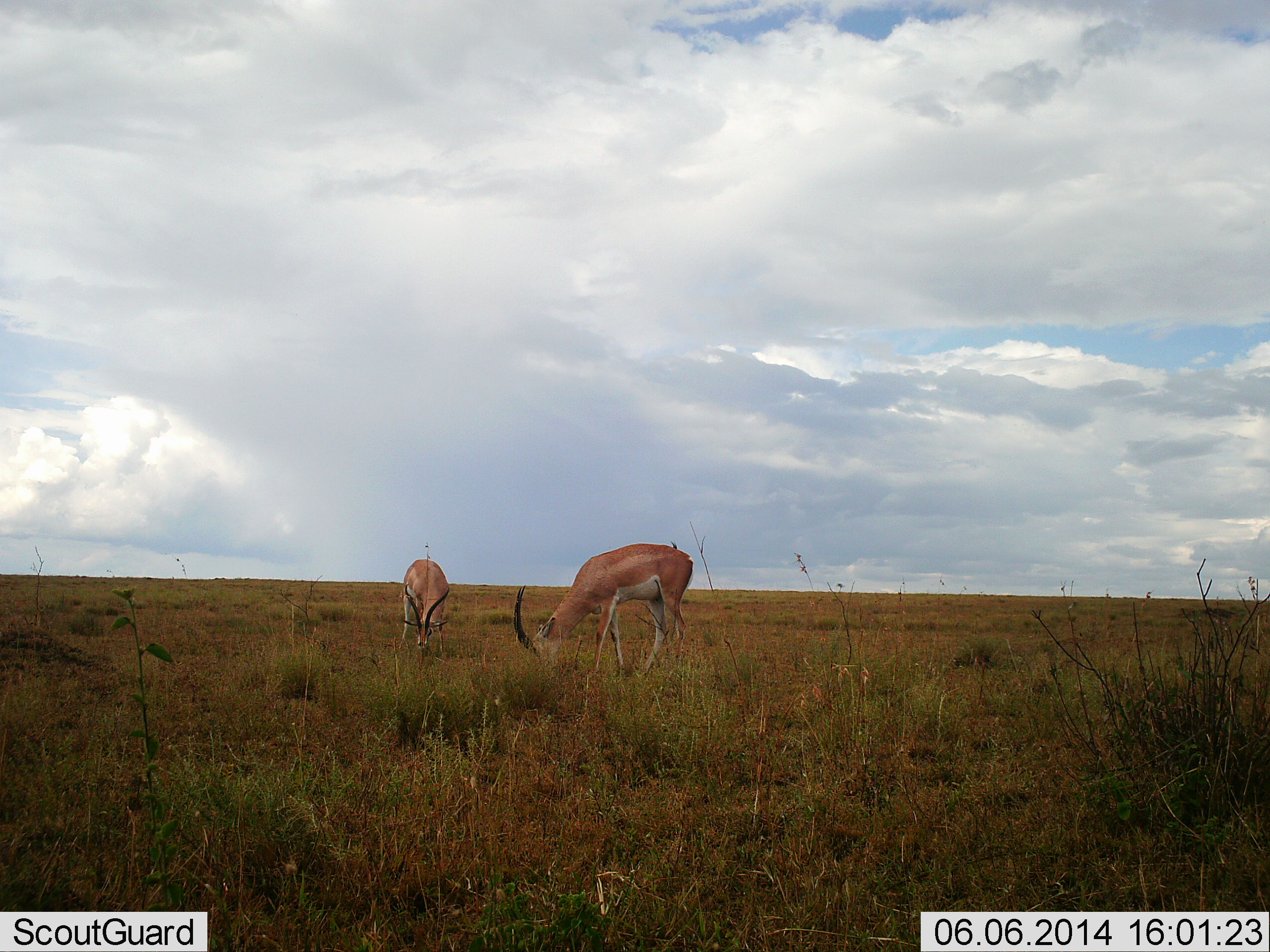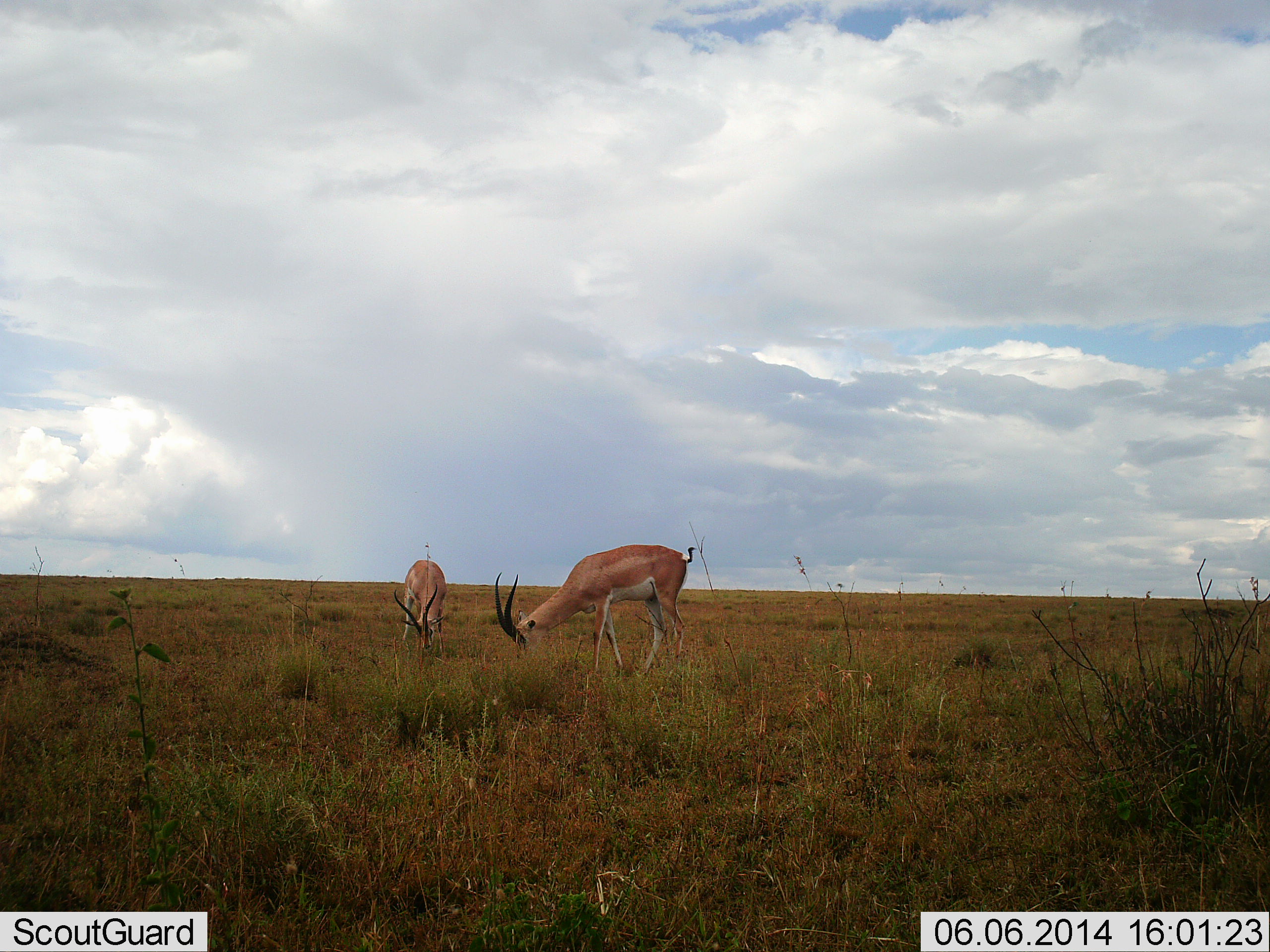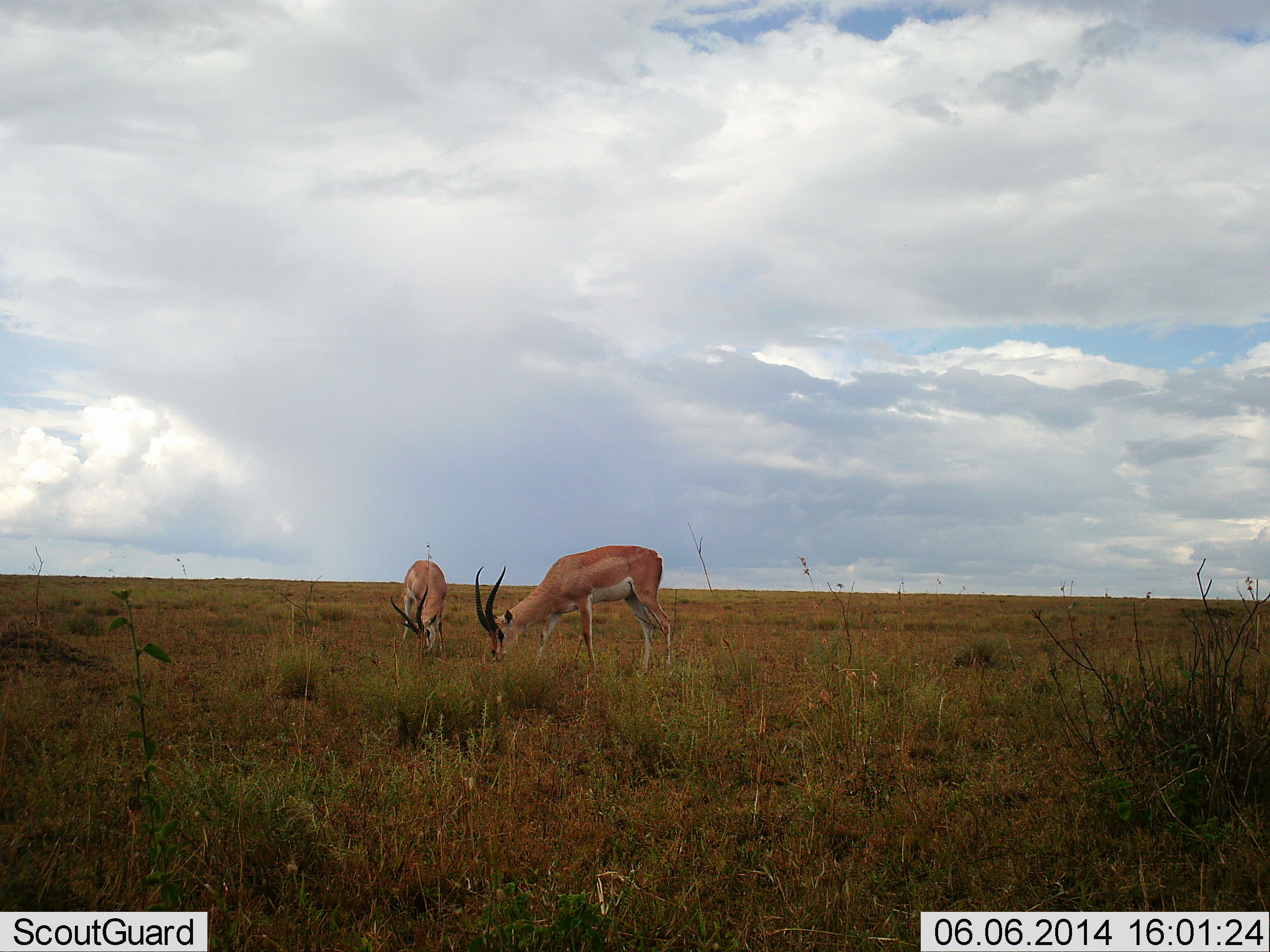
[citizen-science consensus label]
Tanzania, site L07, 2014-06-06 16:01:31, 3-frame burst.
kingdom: Animalia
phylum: Chordata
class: Mammalia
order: Artiodactyla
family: Bovidae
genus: Nanger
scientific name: Nanger granti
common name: grant's gazelle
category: gazellegrants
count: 2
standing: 0%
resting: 0%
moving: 0%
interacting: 0%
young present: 0%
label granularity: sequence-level